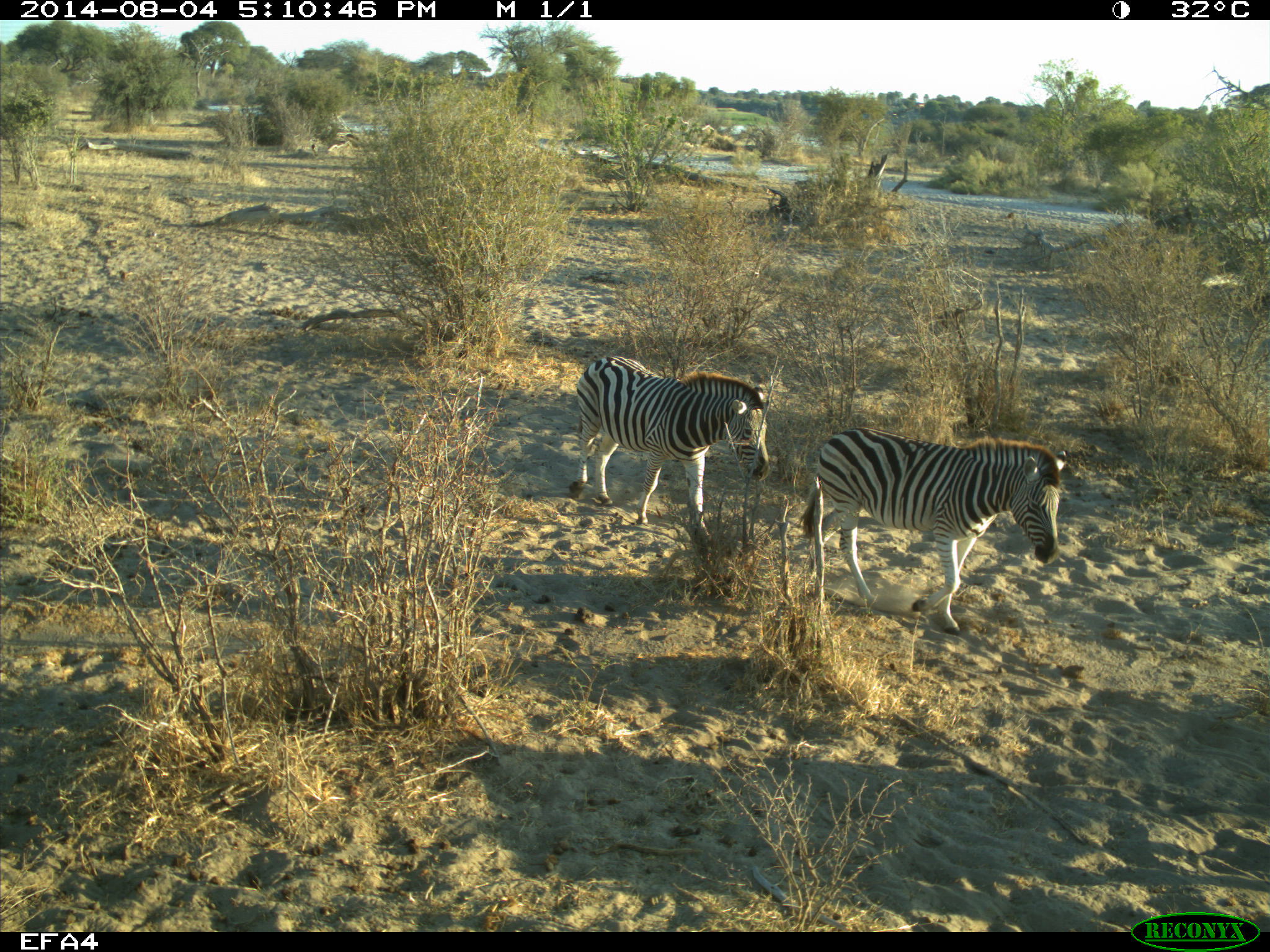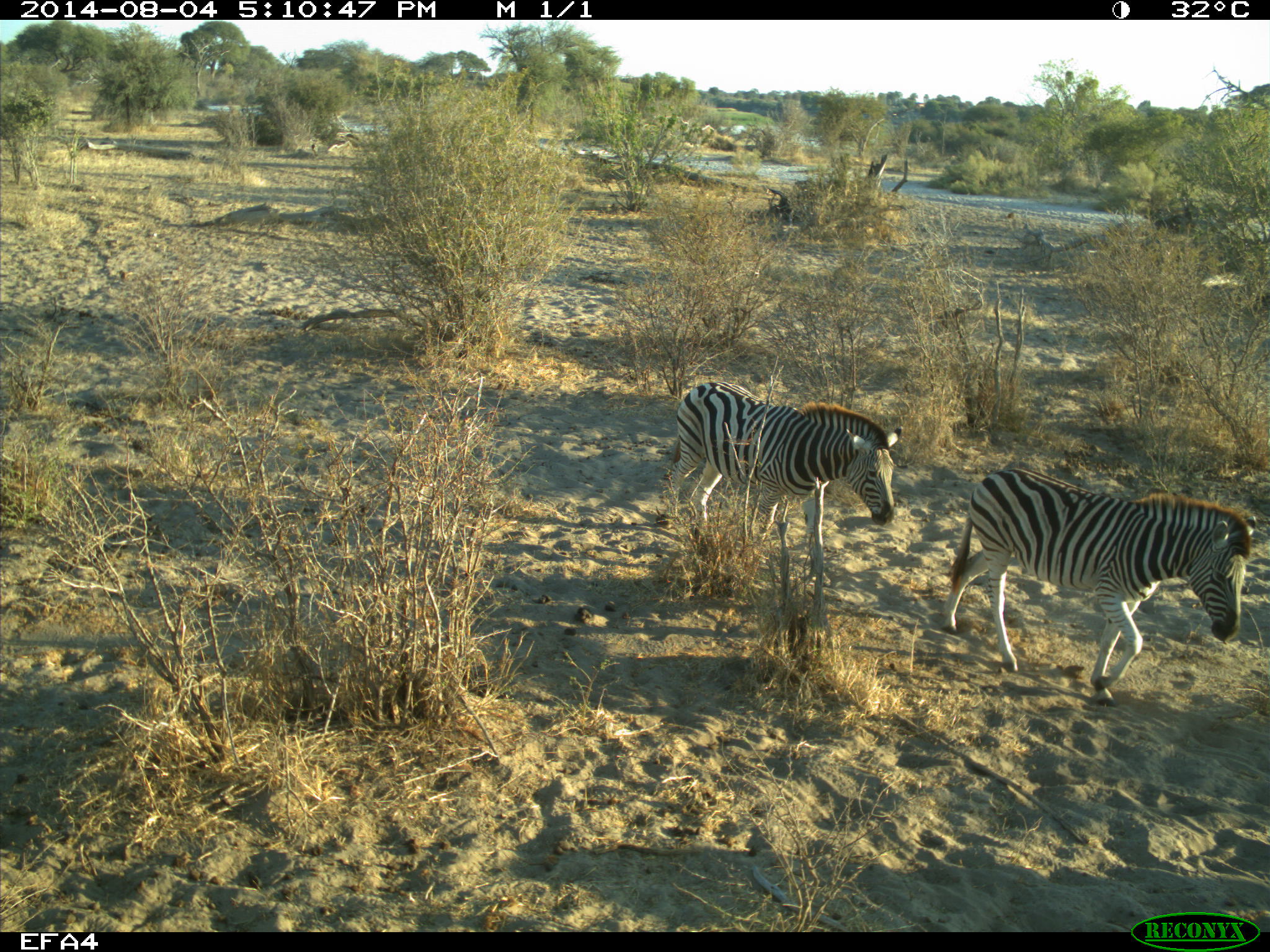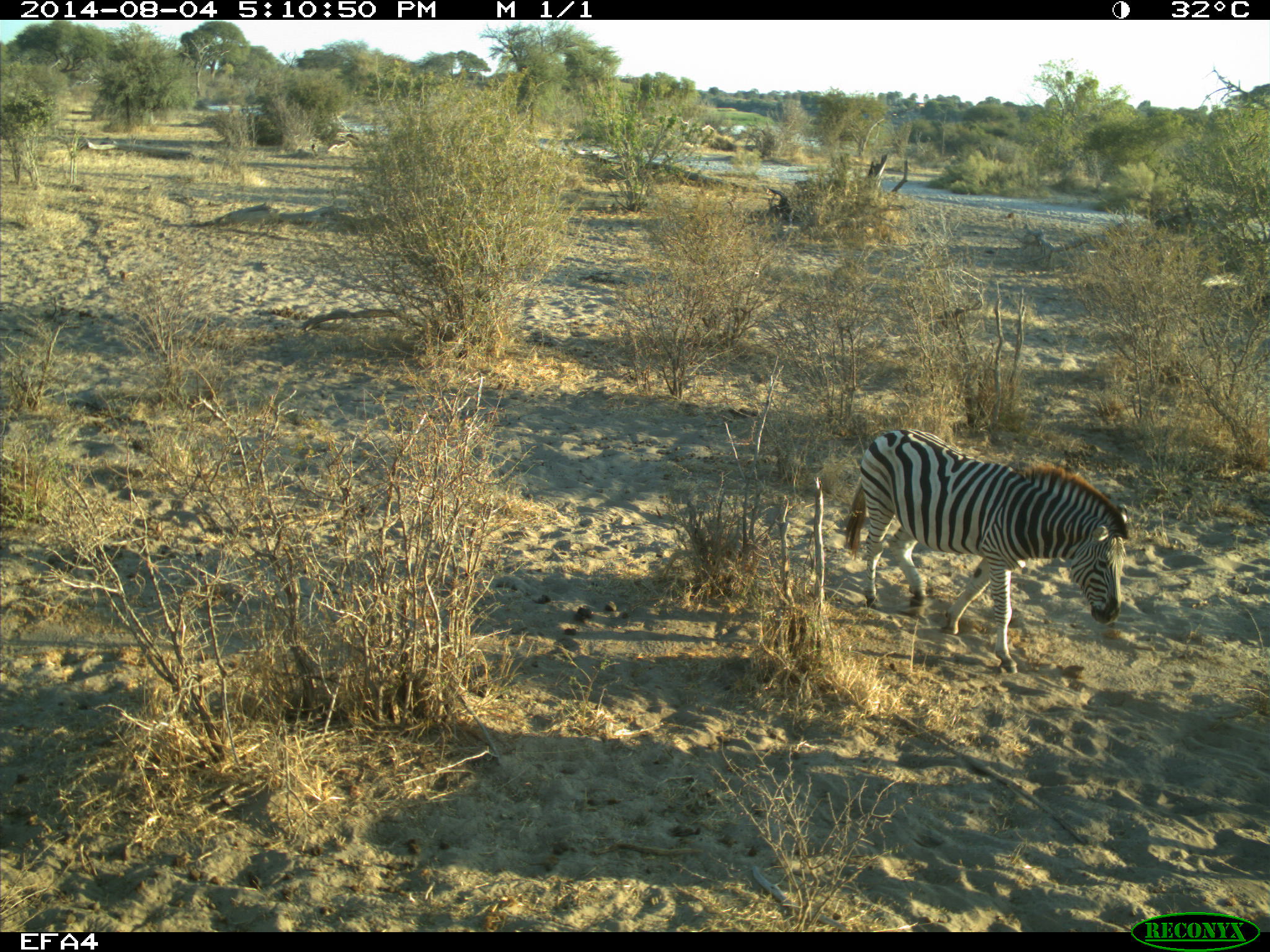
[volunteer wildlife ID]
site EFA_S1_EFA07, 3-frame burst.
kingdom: Animalia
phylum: Chordata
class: Mammalia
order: Perissodactyla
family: Equidae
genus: Equus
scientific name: Equus quagga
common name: plains zebra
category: zebraplains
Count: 2.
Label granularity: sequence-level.